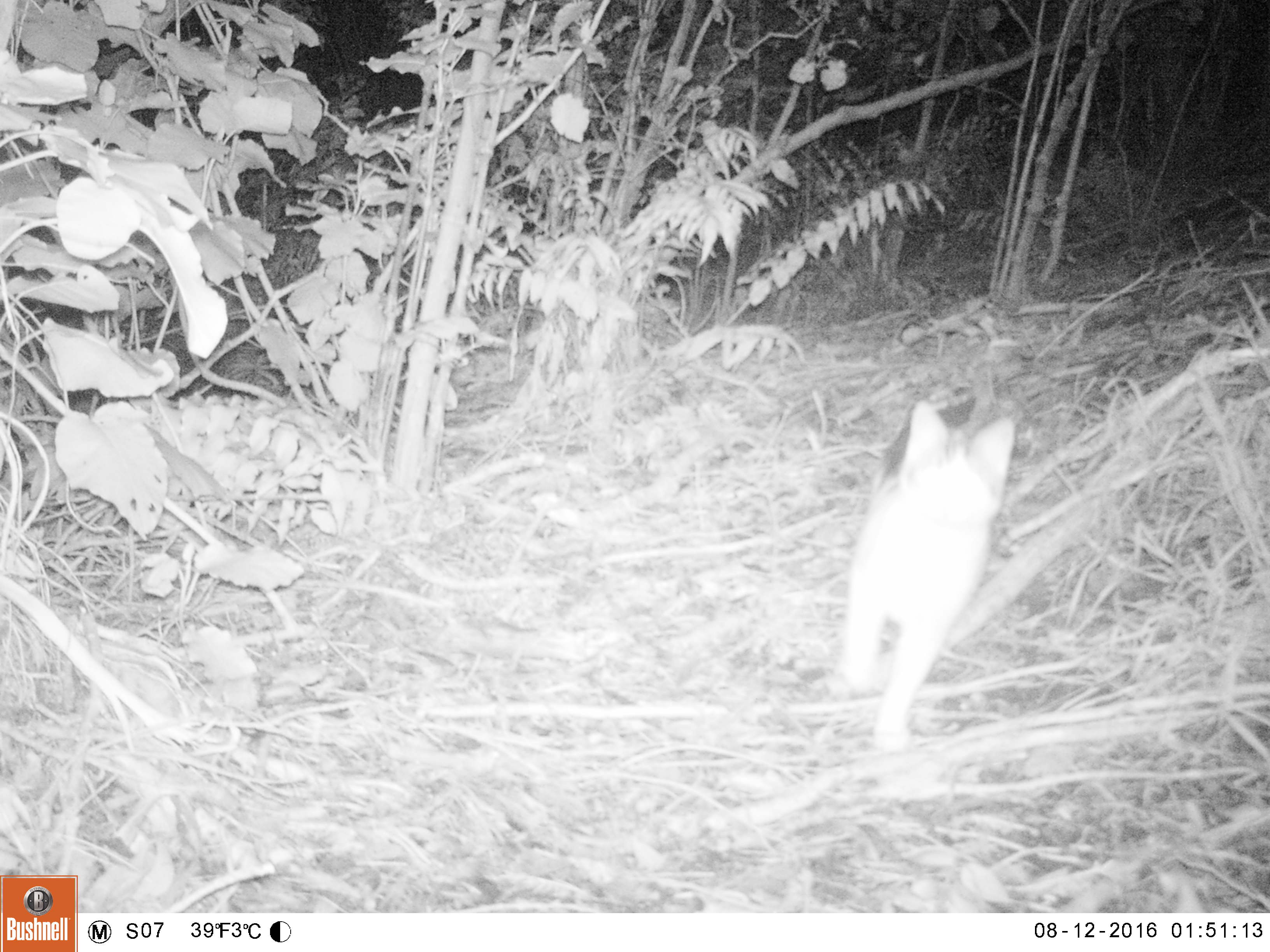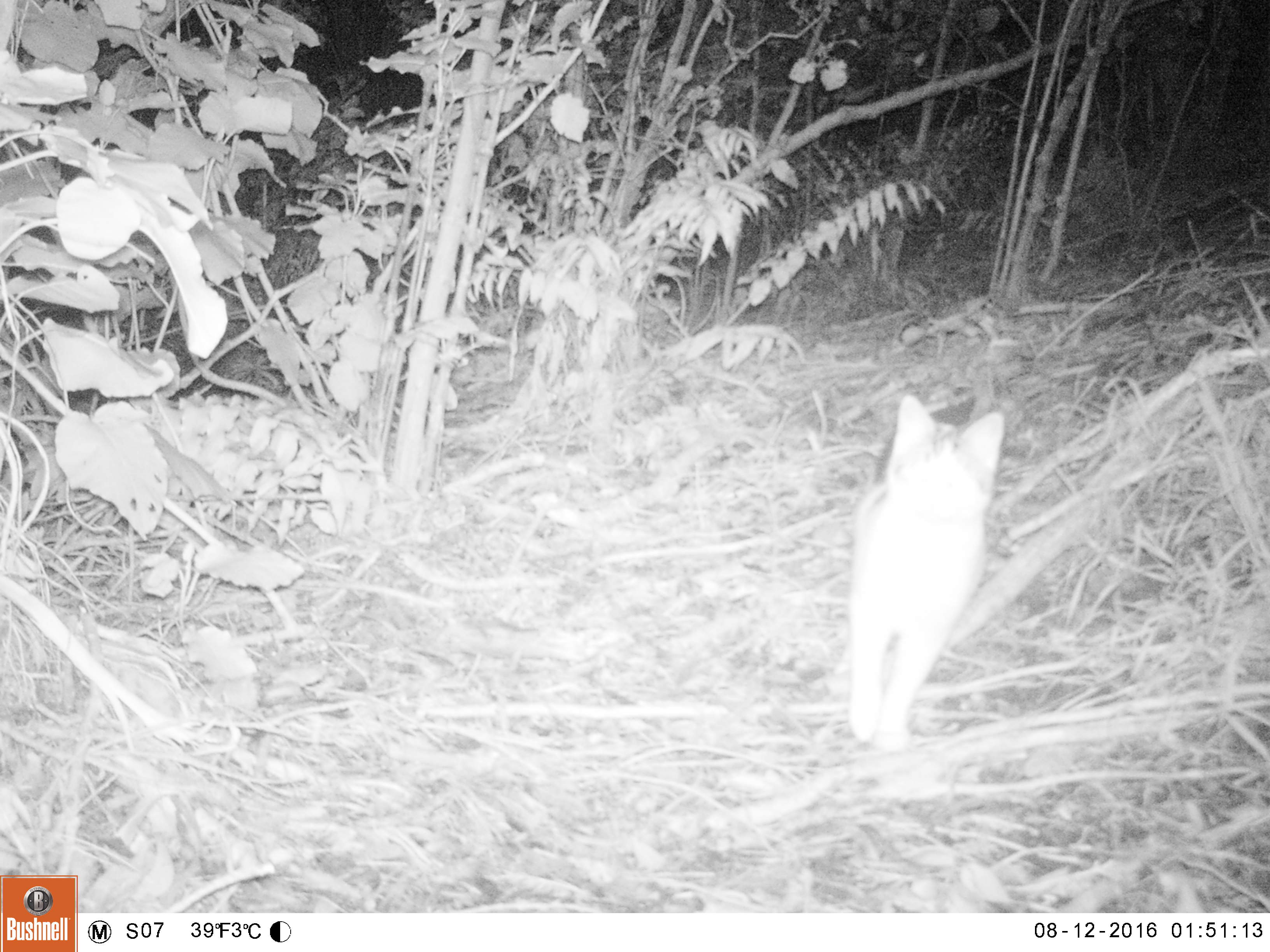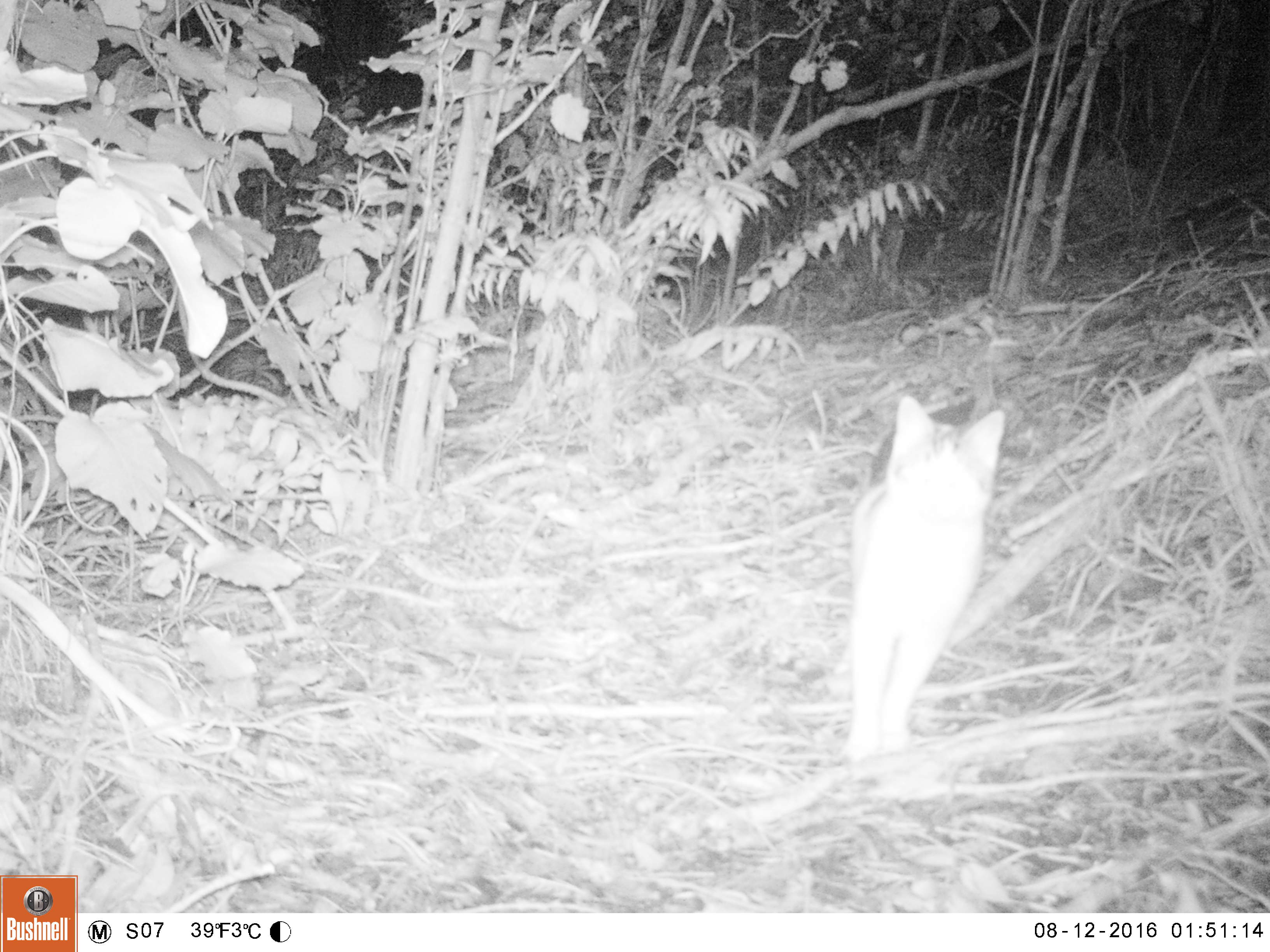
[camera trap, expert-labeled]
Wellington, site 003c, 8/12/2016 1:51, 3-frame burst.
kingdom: Animalia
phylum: Chordata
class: Mammalia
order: Carnivora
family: Felidae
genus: Felis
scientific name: Felis catus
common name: cat